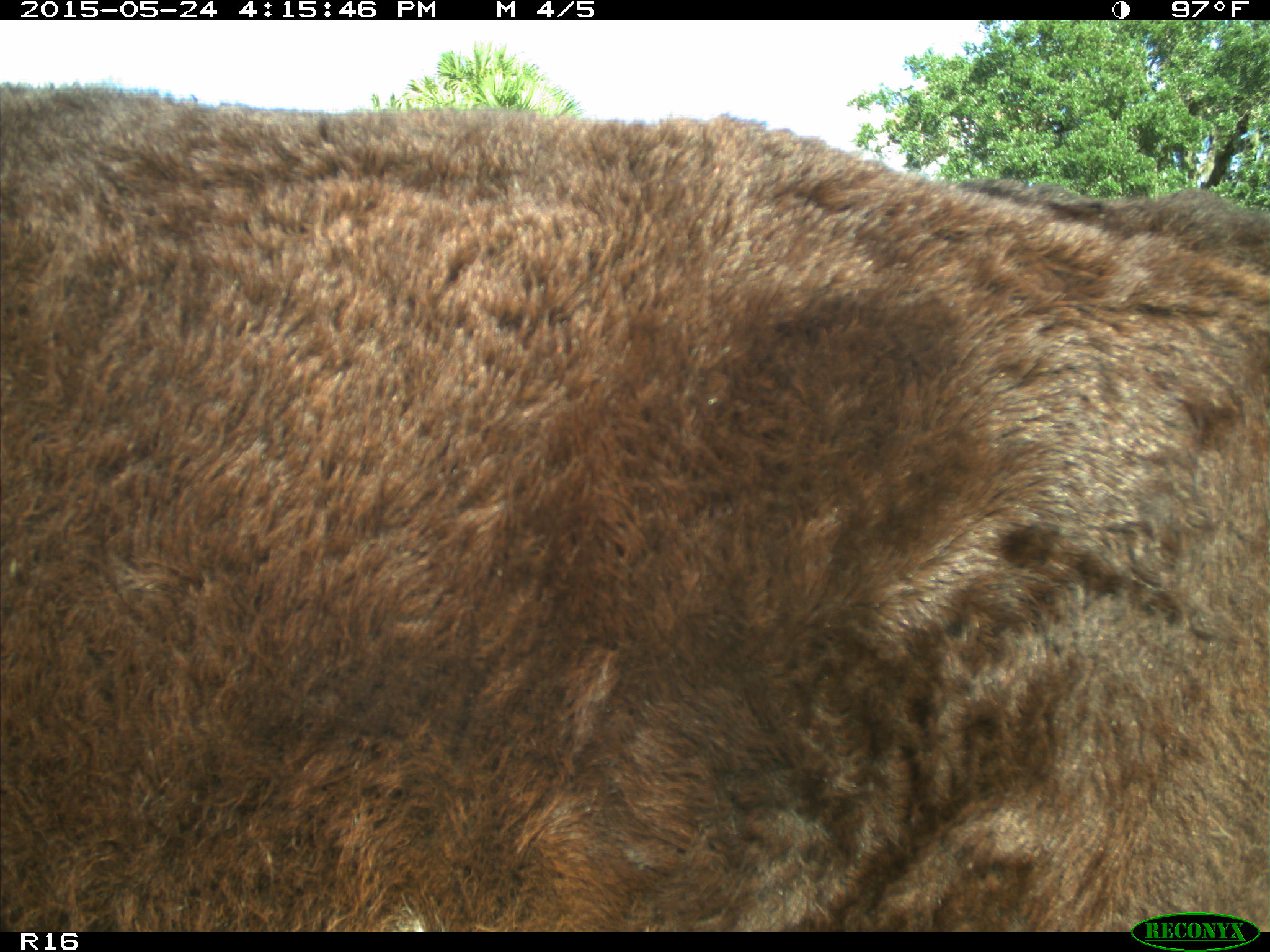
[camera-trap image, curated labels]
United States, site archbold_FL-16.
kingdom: Animalia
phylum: Chordata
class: Mammalia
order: Artiodactyla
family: Bovidae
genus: Bos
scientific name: Bos taurus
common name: domestic cow